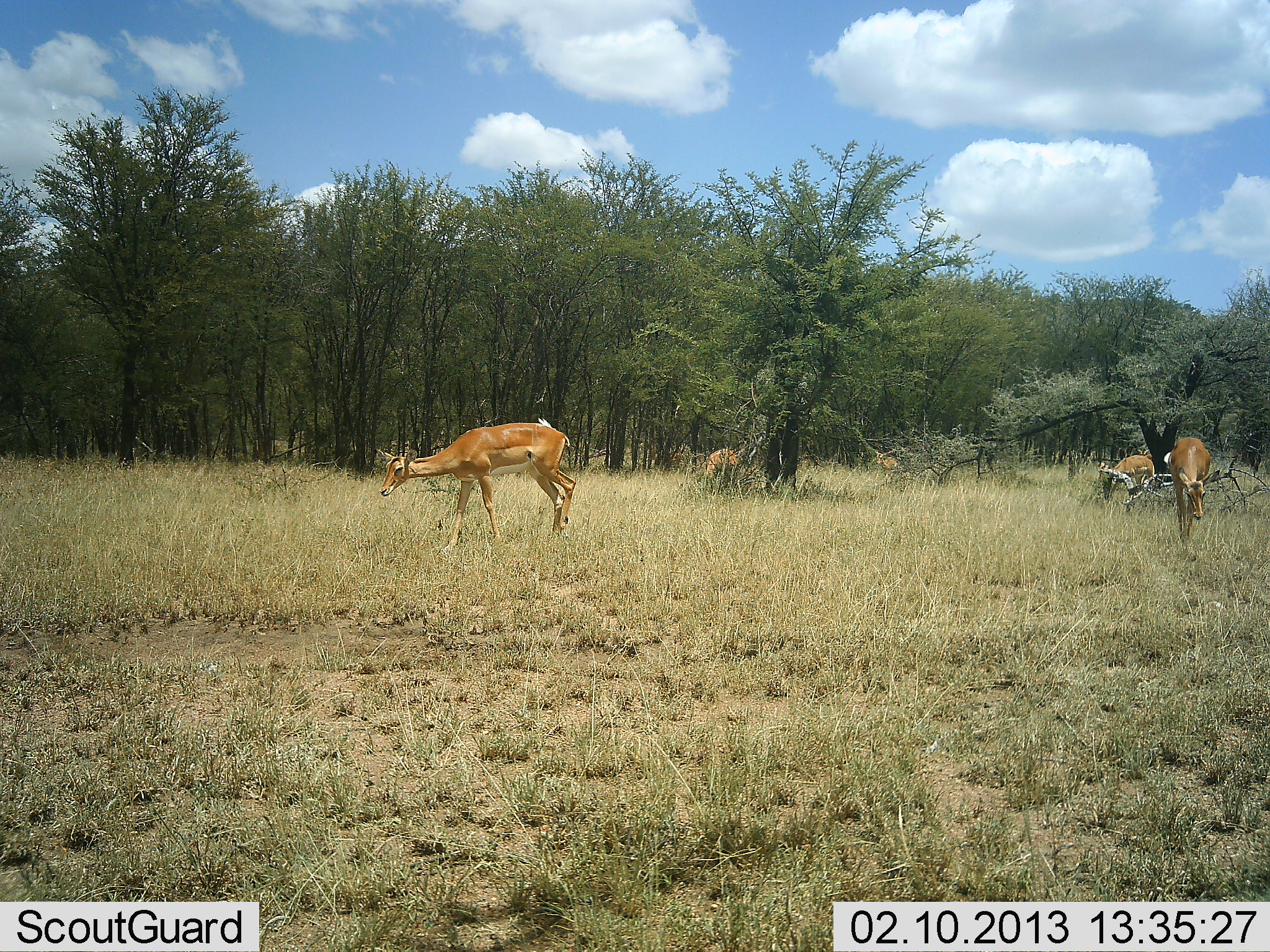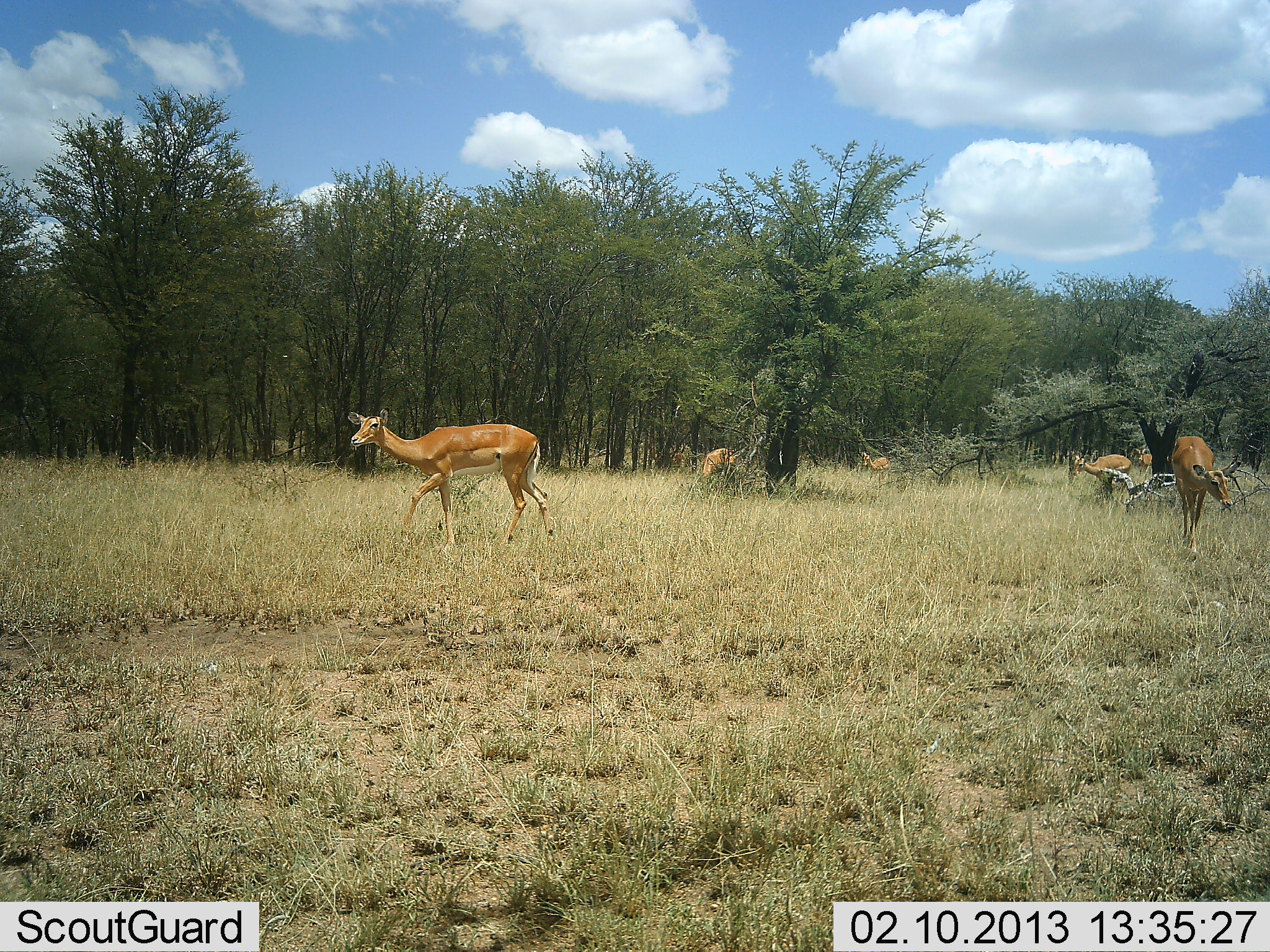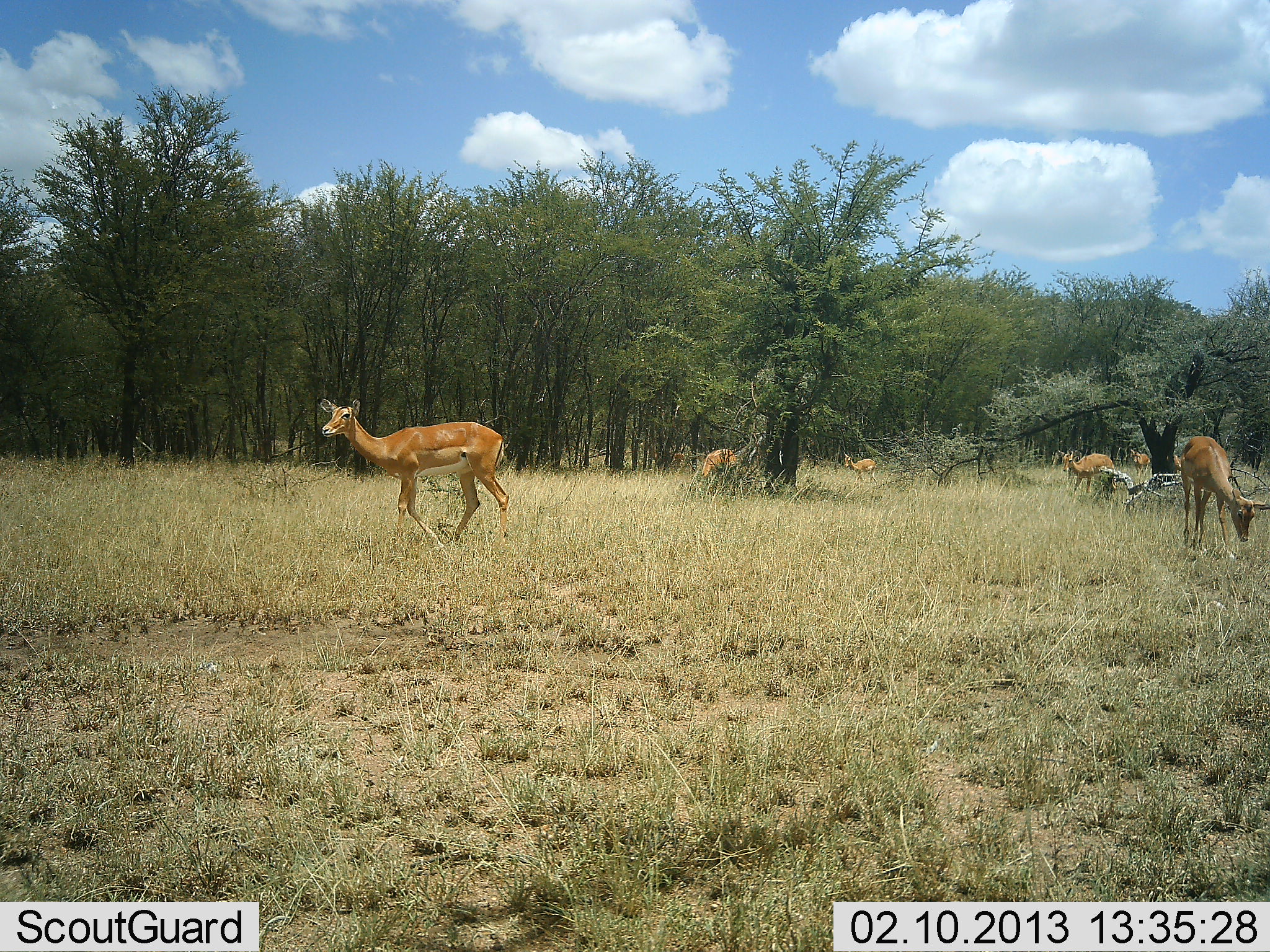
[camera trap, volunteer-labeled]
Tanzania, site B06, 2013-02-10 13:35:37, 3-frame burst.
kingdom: Animalia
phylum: Chordata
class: Mammalia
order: Artiodactyla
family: Bovidae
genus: Aepyceros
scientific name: Aepyceros melampus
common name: impala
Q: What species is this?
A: Impala (Aepyceros melampus).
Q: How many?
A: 6.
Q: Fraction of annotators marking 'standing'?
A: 42%.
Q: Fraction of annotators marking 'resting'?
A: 0%.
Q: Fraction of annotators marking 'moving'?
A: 77%.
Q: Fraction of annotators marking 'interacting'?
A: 0%.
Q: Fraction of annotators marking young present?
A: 0%.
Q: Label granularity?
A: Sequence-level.